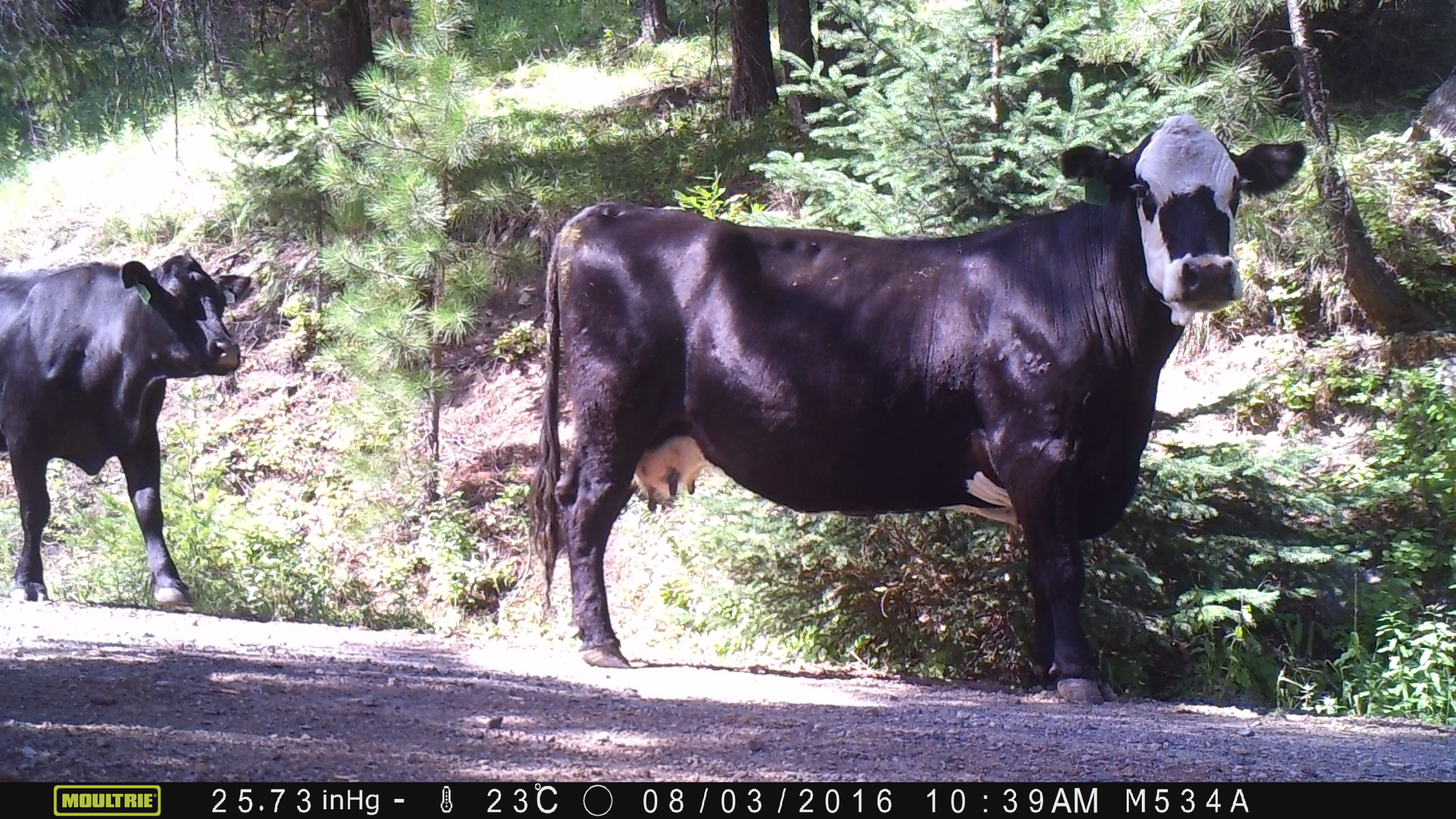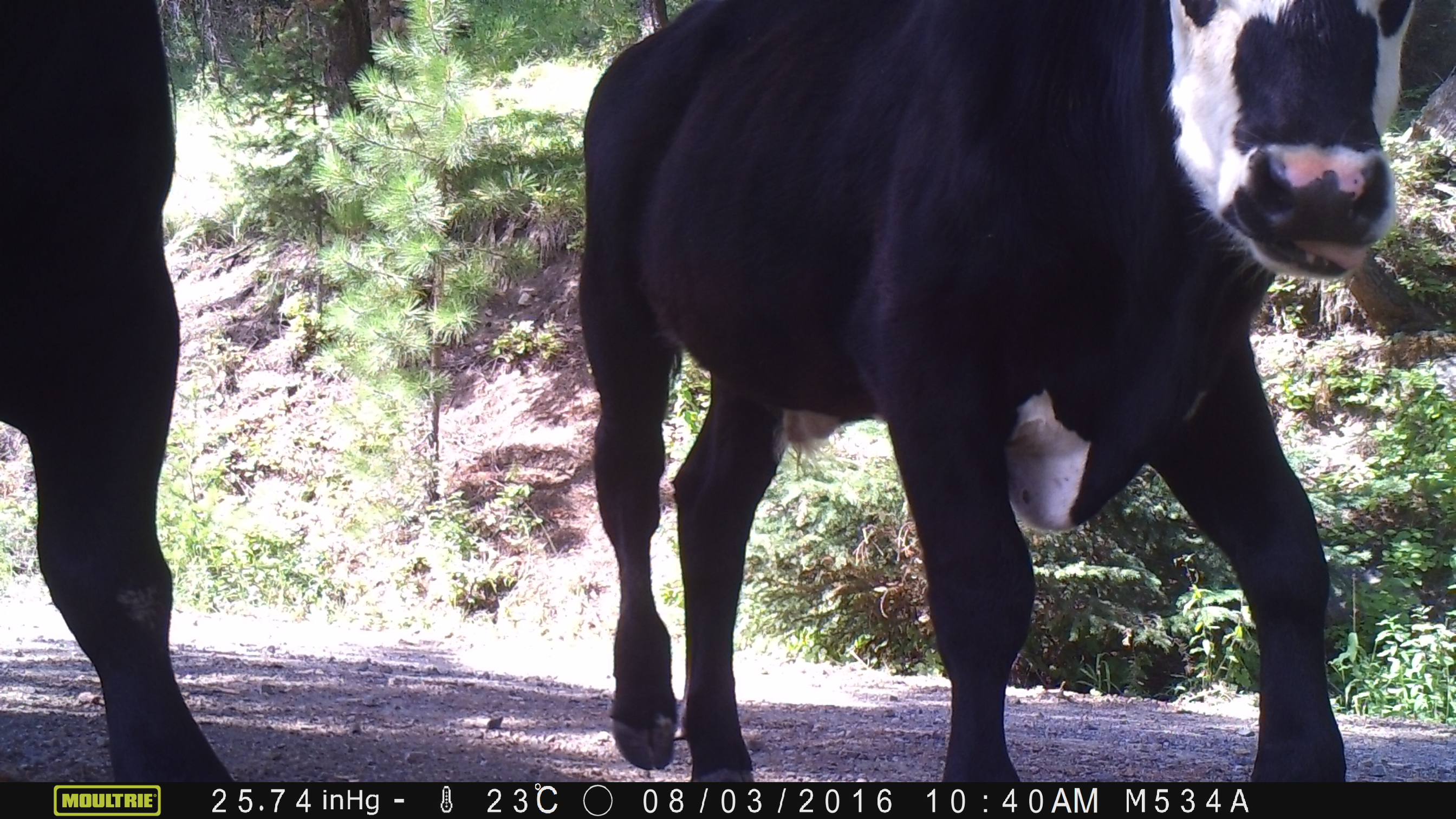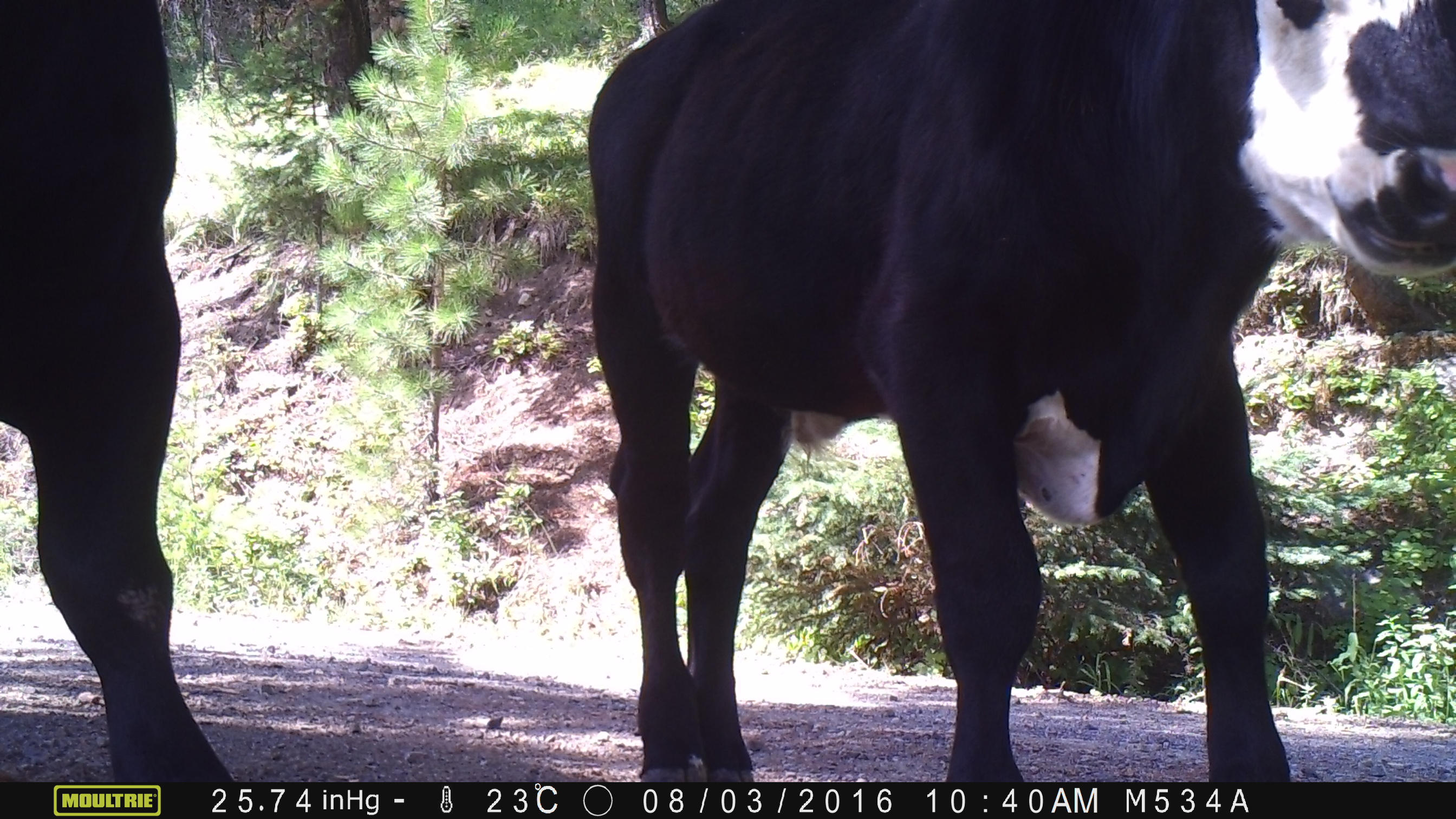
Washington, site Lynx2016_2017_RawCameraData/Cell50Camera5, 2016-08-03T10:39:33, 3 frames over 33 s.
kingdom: Animalia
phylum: Chordata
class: Mammalia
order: Artiodactyla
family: Bovidae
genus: Bos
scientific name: Bos taurus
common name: domestic cattle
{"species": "domestic cattle (Bos taurus)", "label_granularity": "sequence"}